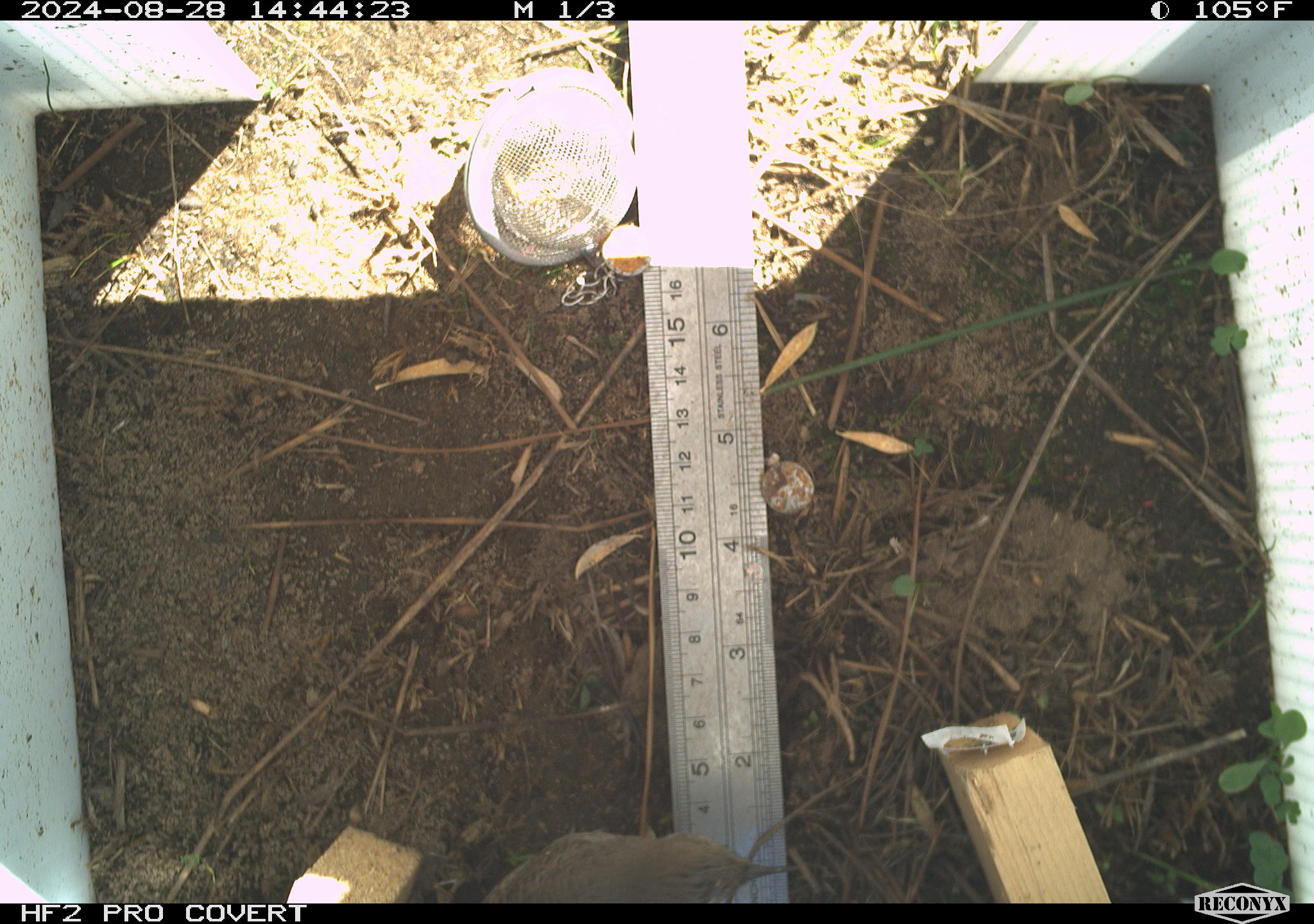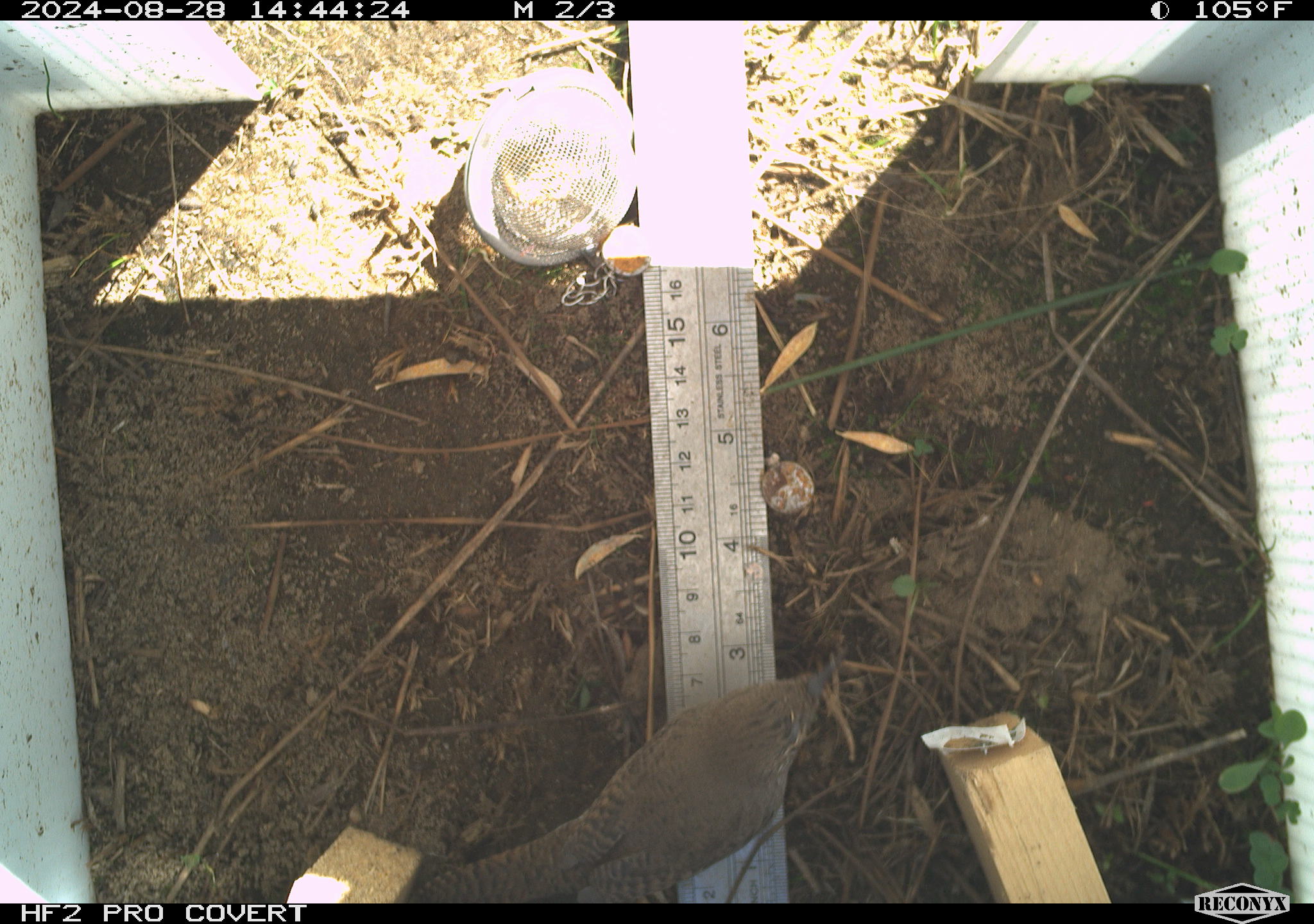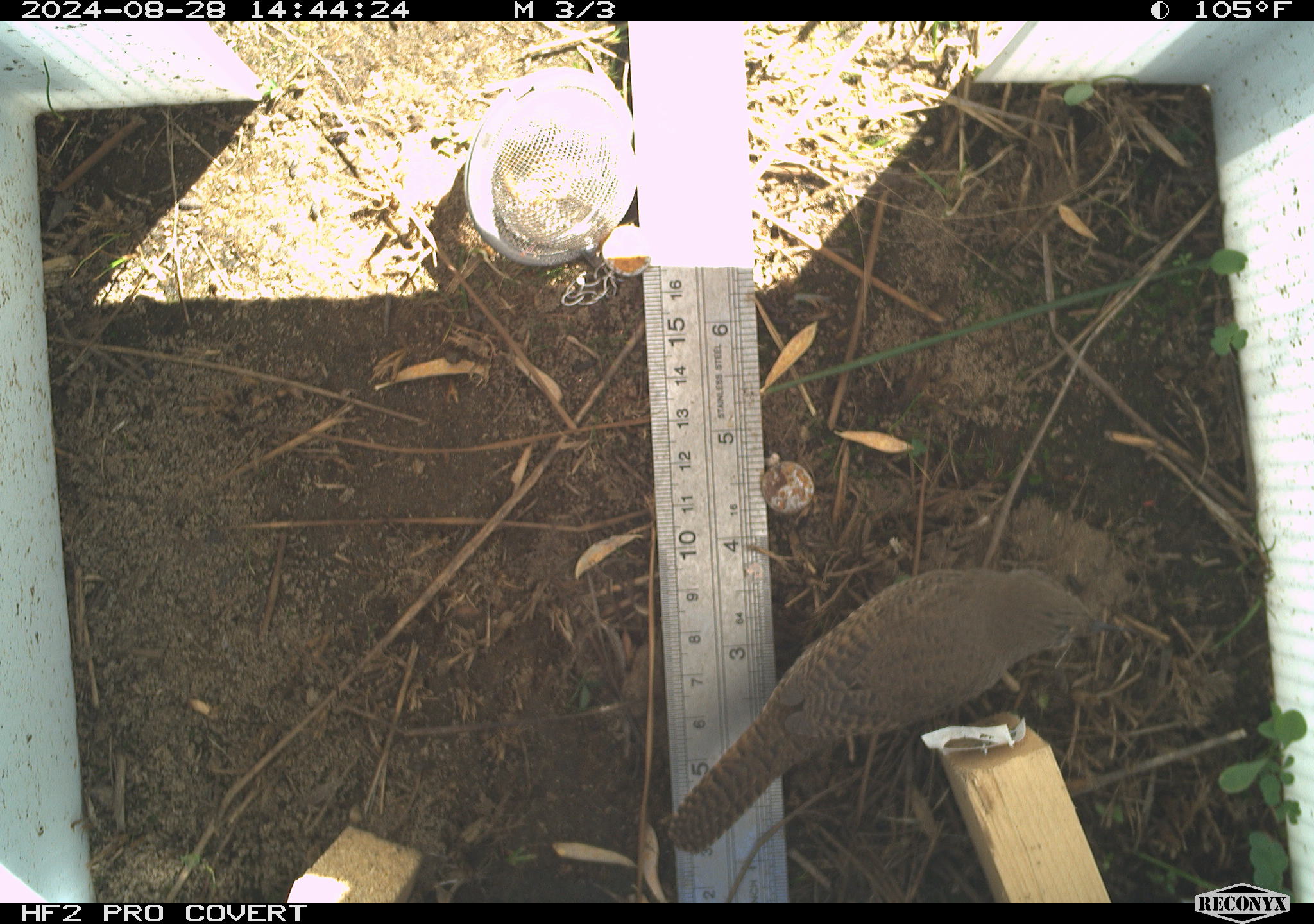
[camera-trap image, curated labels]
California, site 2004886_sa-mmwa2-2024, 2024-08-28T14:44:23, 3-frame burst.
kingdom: Animalia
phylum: Chordata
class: Aves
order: Passeriformes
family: Troglodytidae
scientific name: Troglodytidae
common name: wren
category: troglodytidae family